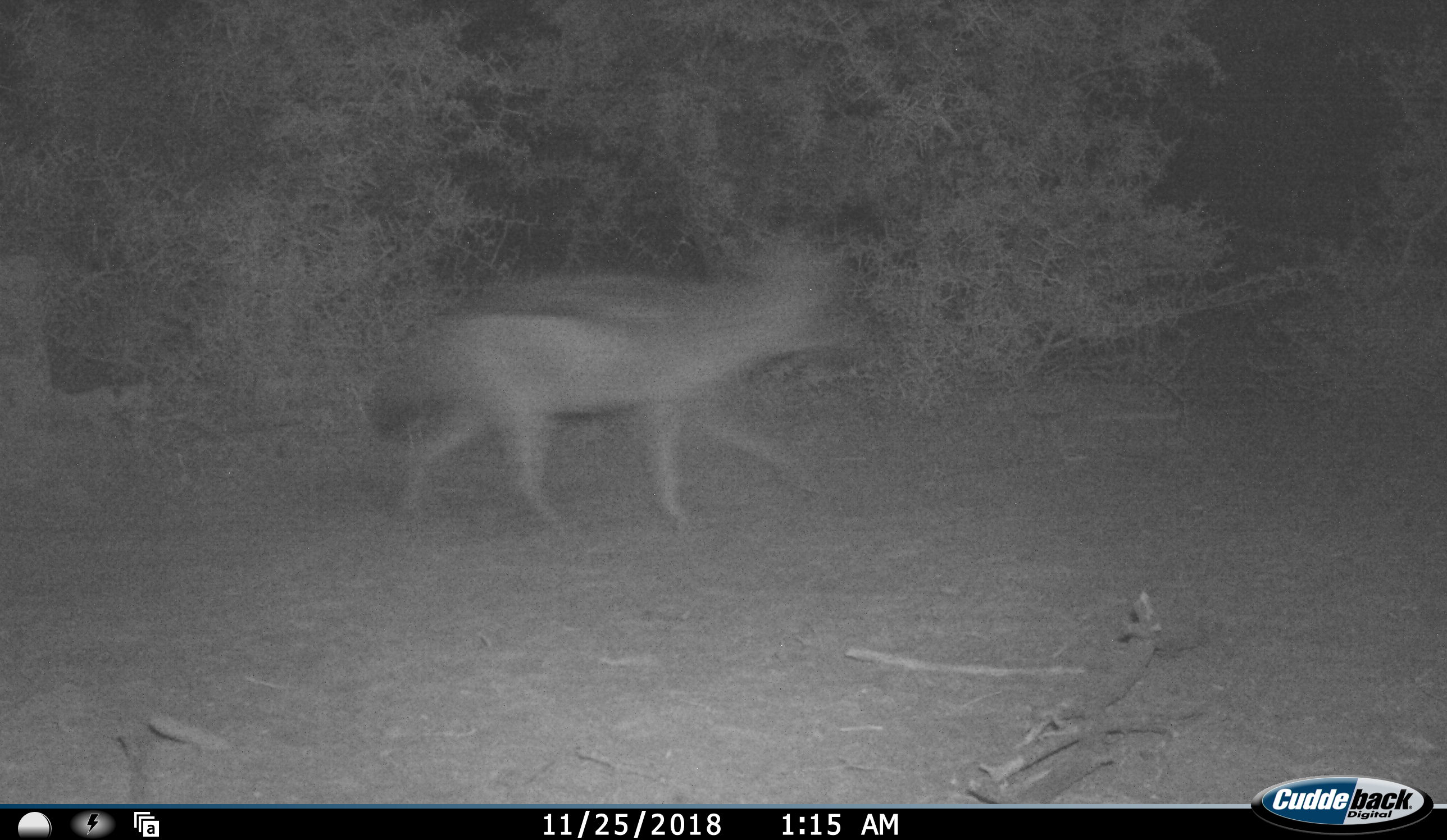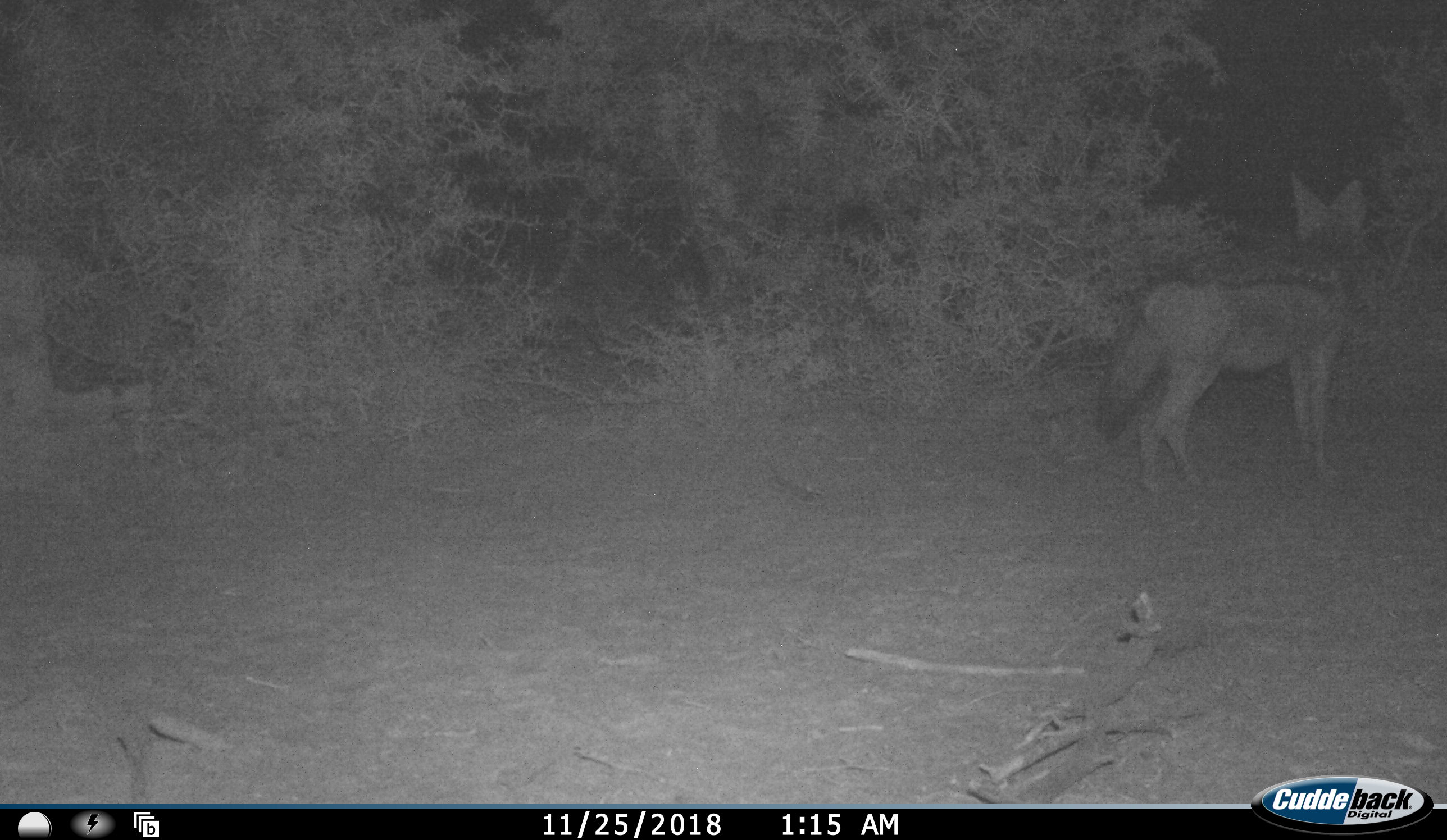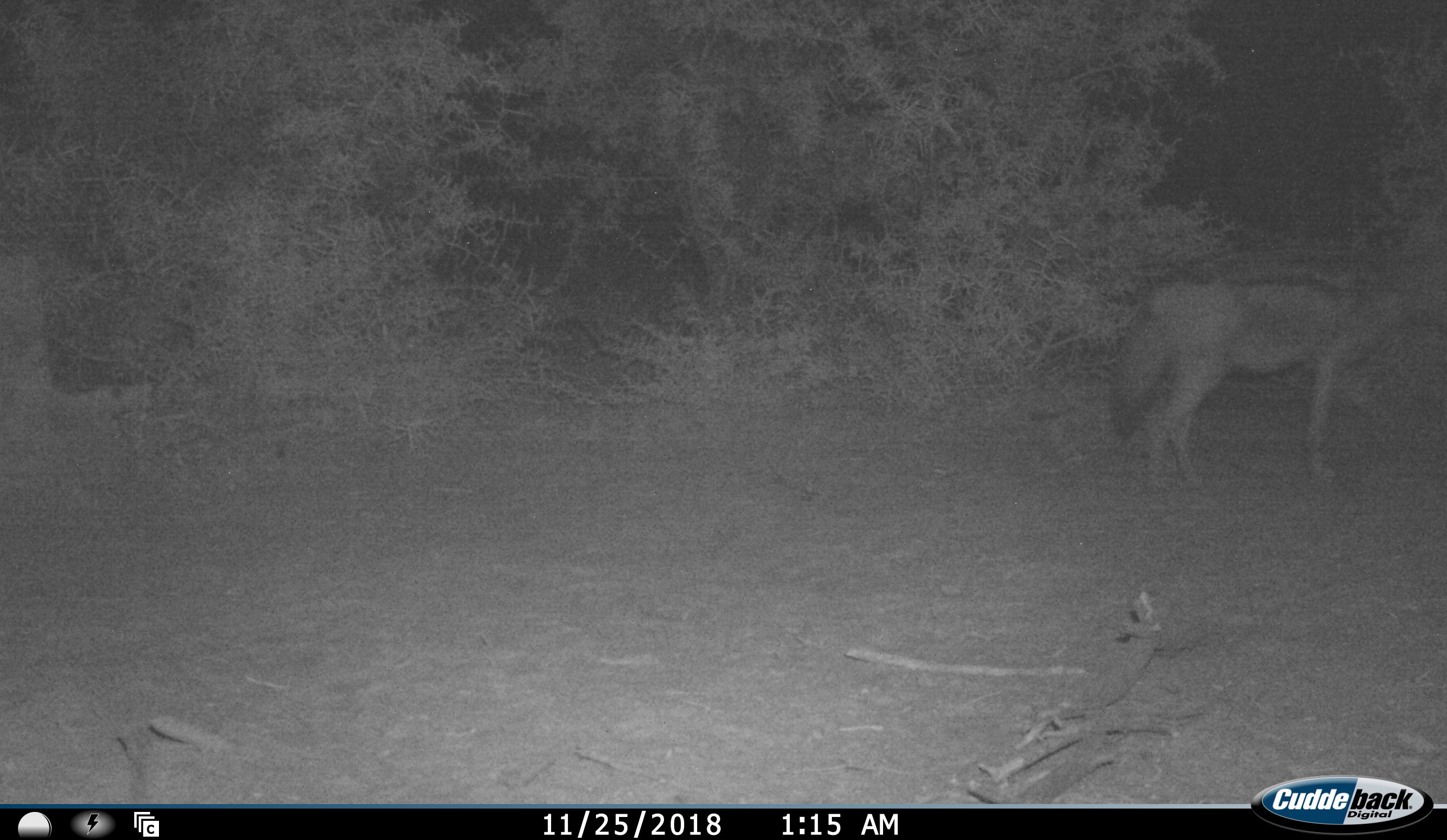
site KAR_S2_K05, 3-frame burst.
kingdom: Animalia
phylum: Chordata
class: Mammalia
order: Carnivora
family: Canidae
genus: Lupulella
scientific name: Lupulella mesomelas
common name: black-backed jackal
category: jackalblackbacked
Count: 1.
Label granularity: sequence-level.